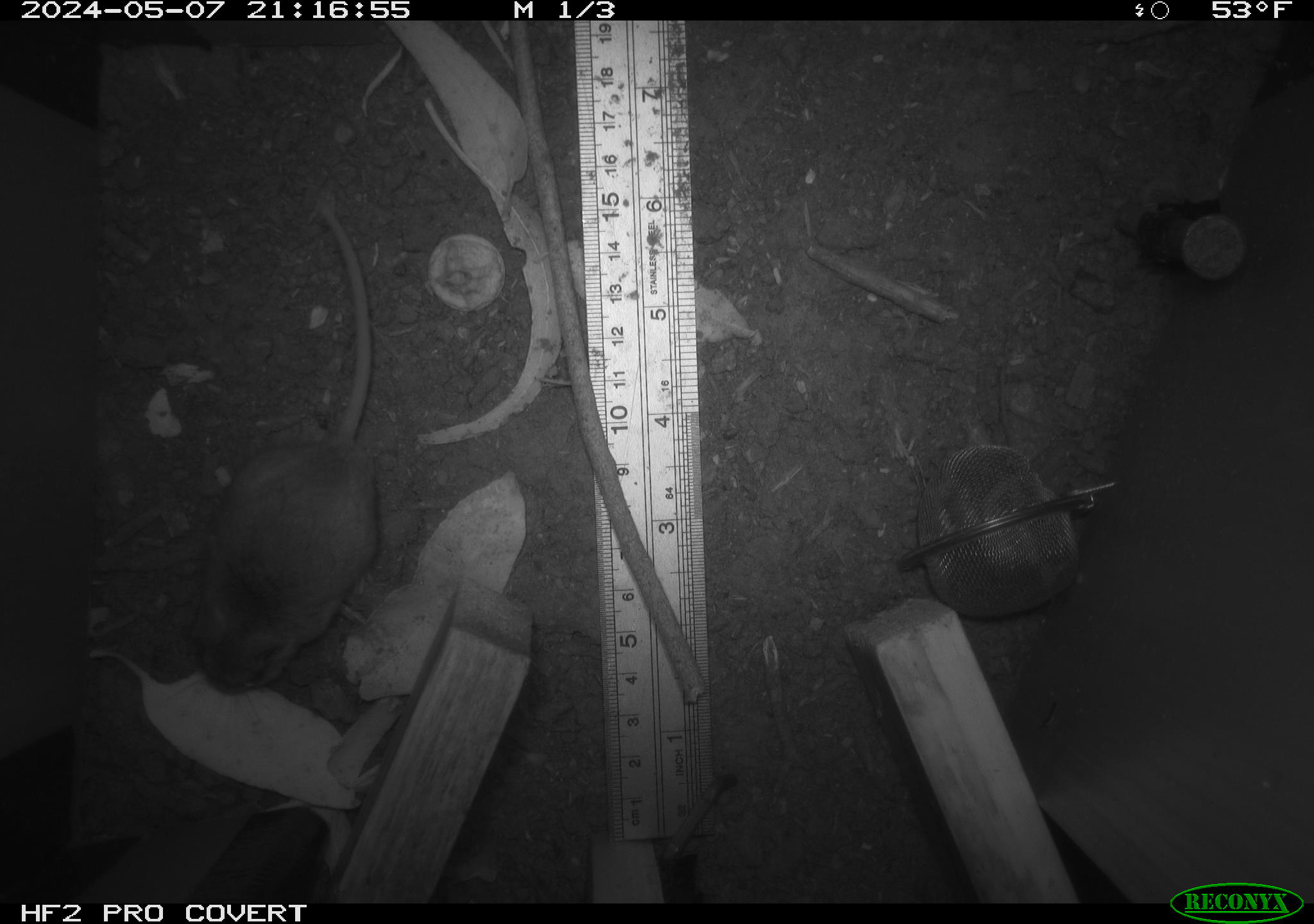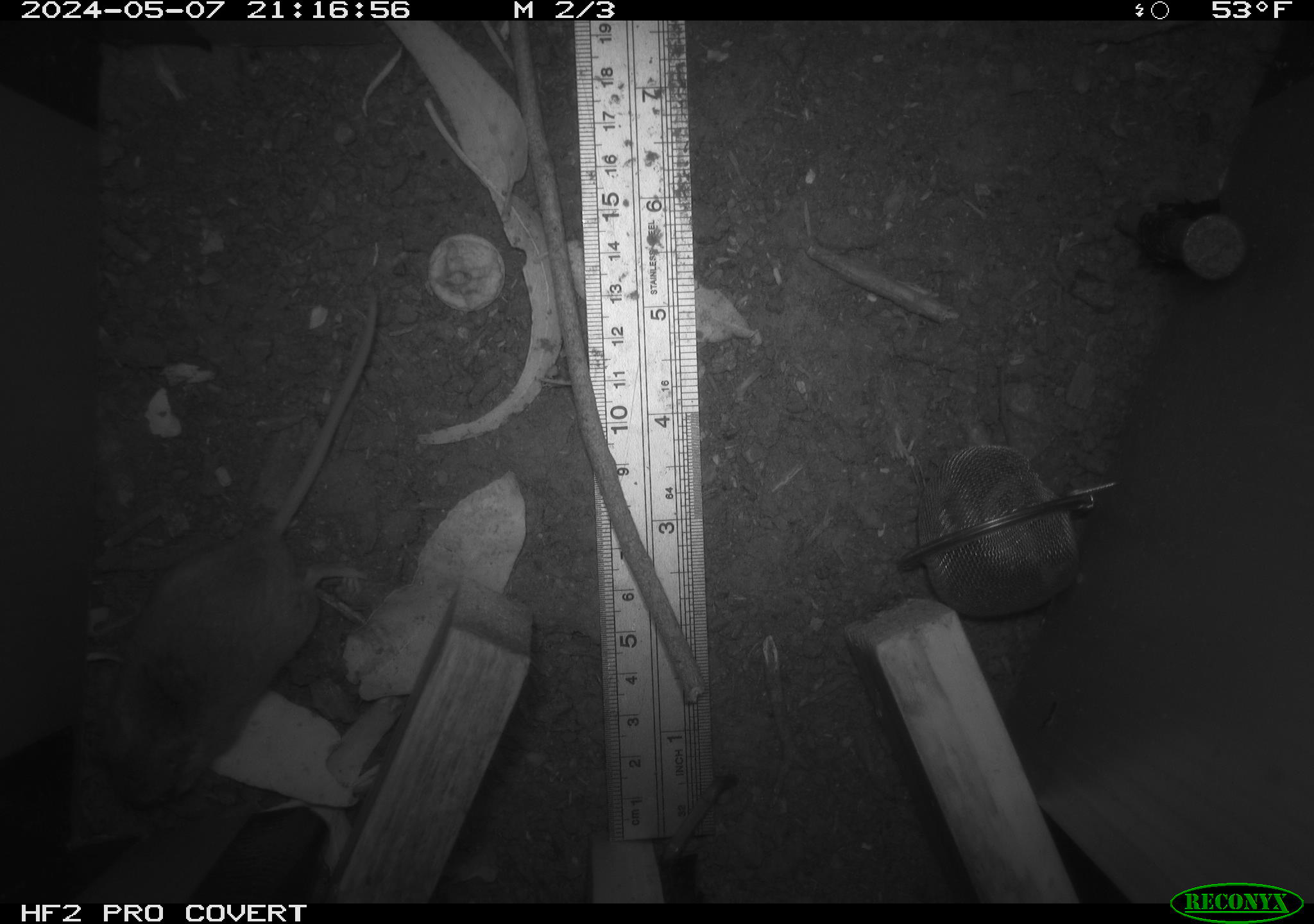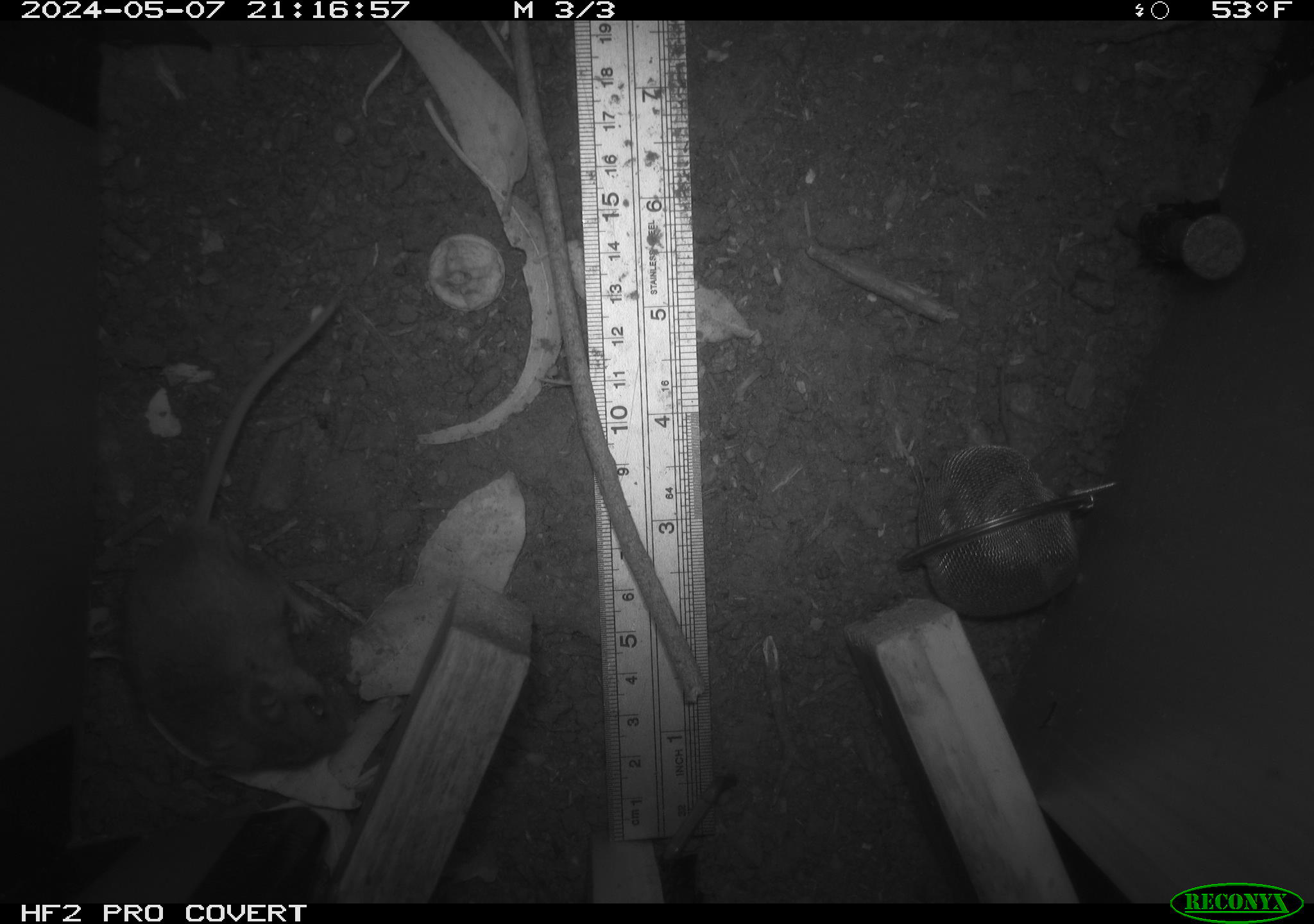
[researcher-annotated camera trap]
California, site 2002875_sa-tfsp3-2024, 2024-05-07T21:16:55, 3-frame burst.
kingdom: Animalia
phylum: Chordata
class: Mammalia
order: Rodentia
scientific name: Rodentia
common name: mouse species